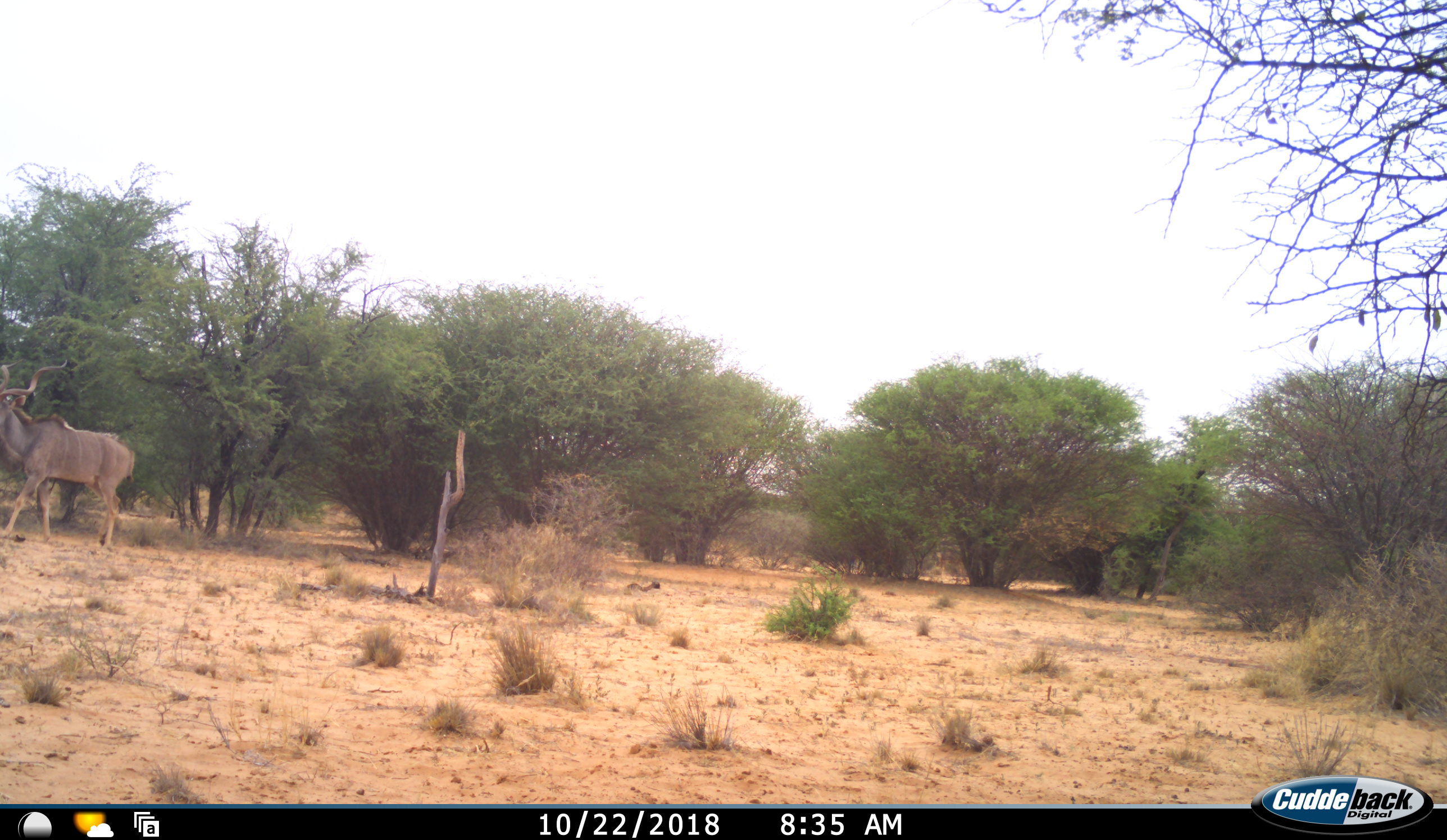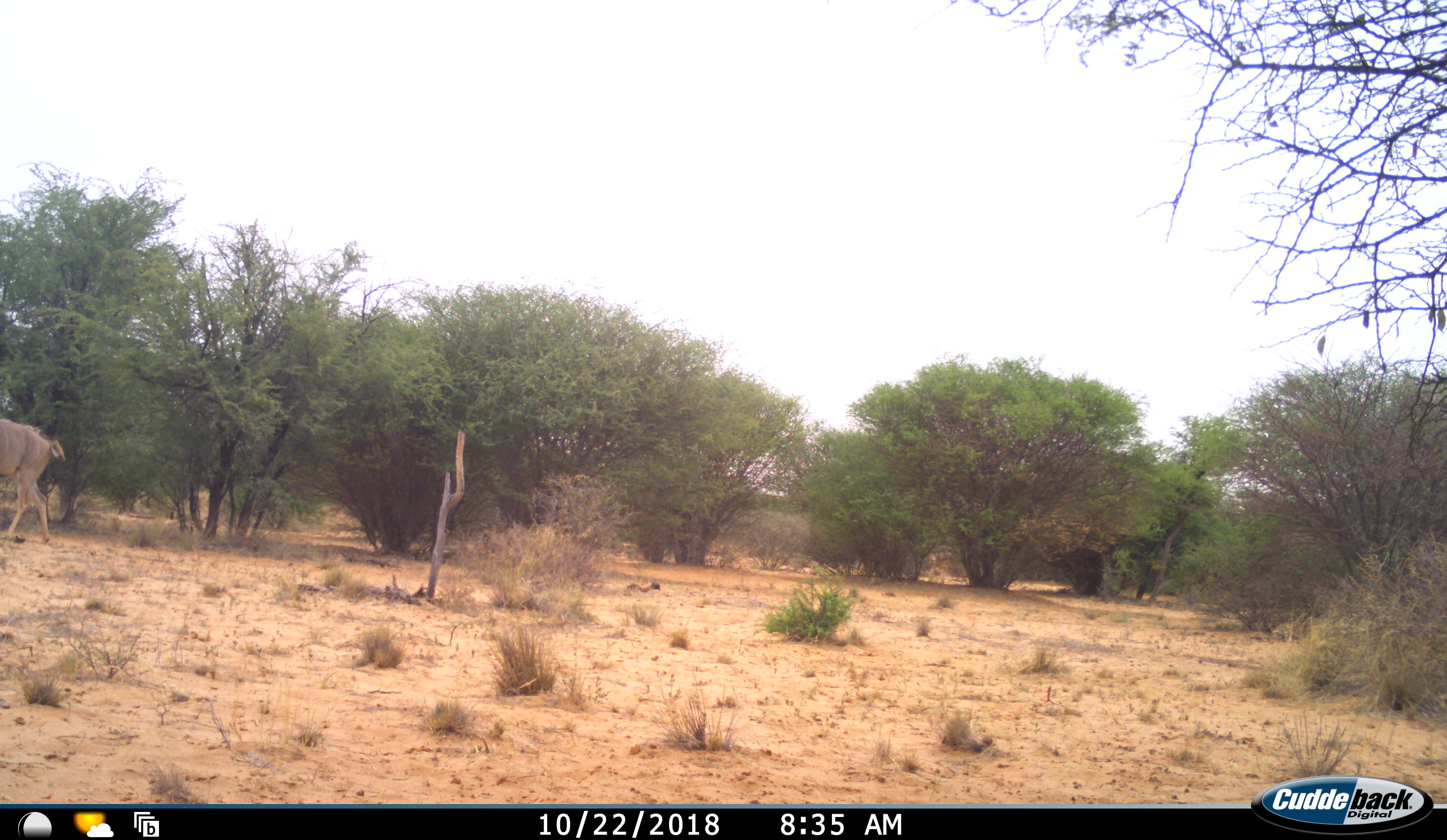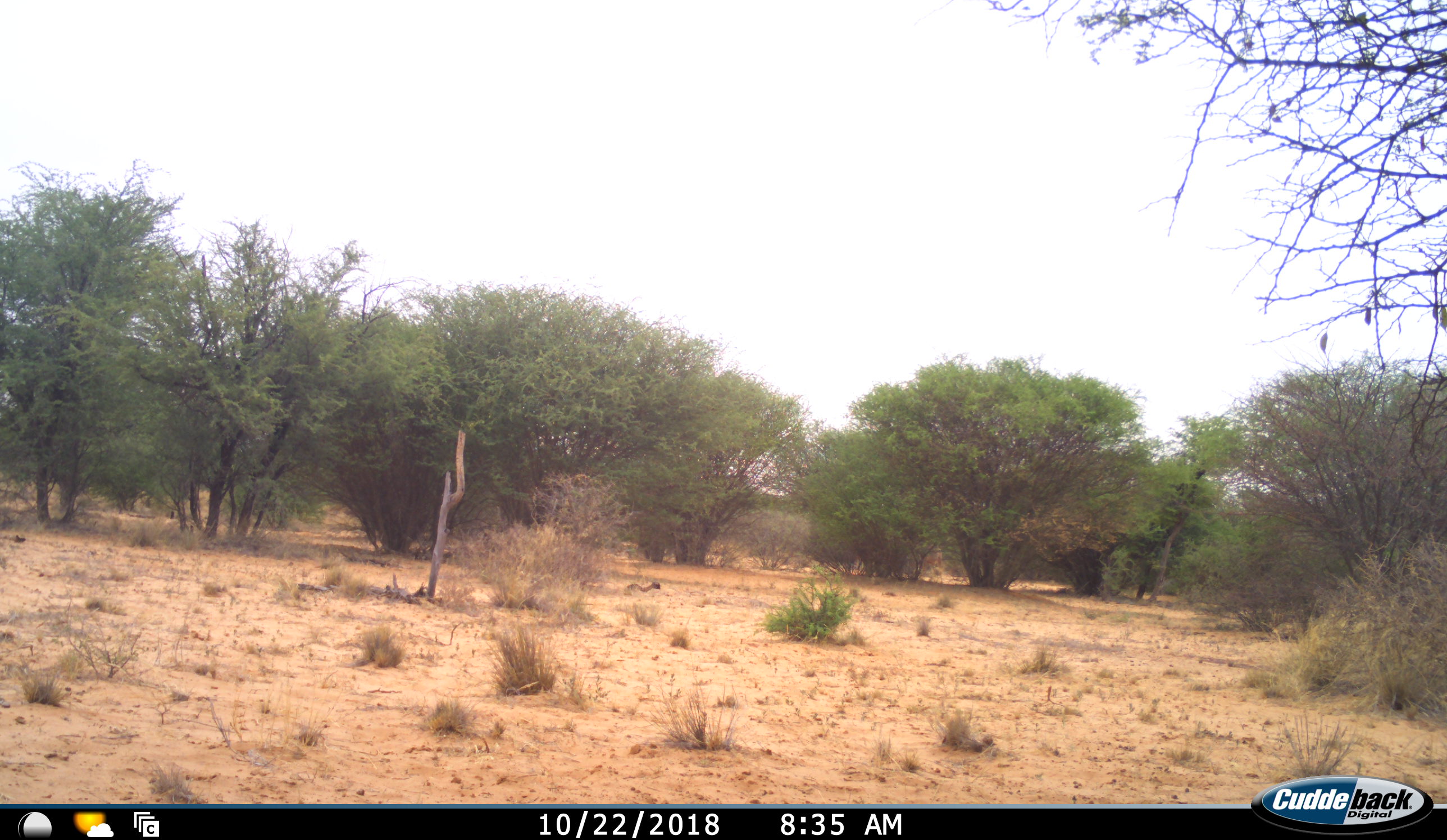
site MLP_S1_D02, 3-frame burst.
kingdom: Animalia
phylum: Chordata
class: Mammalia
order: Artiodactyla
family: Bovidae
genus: Tragelaphus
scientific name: Tragelaphus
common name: kudu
Kudu (Tragelaphus), count 1. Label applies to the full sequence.